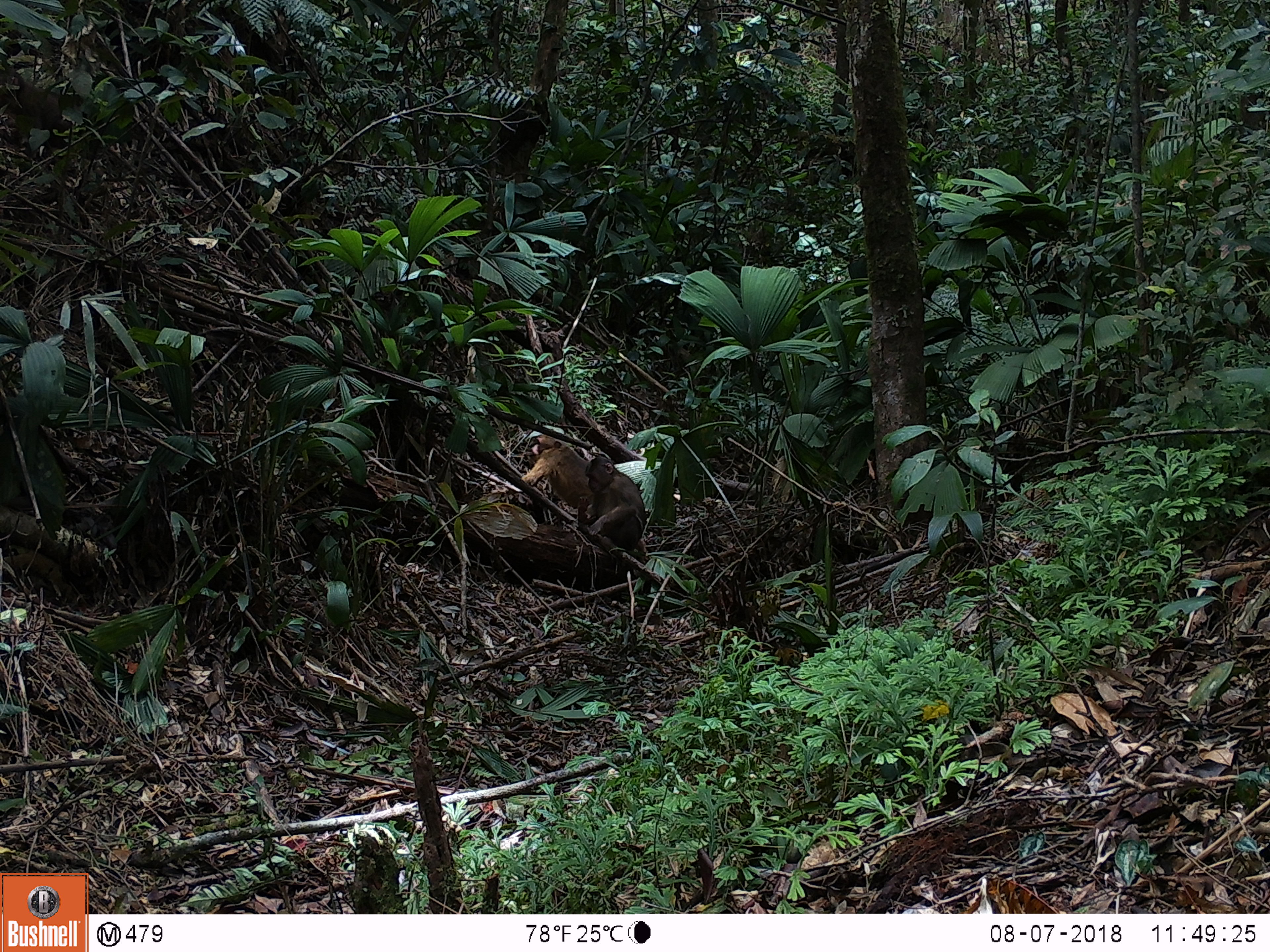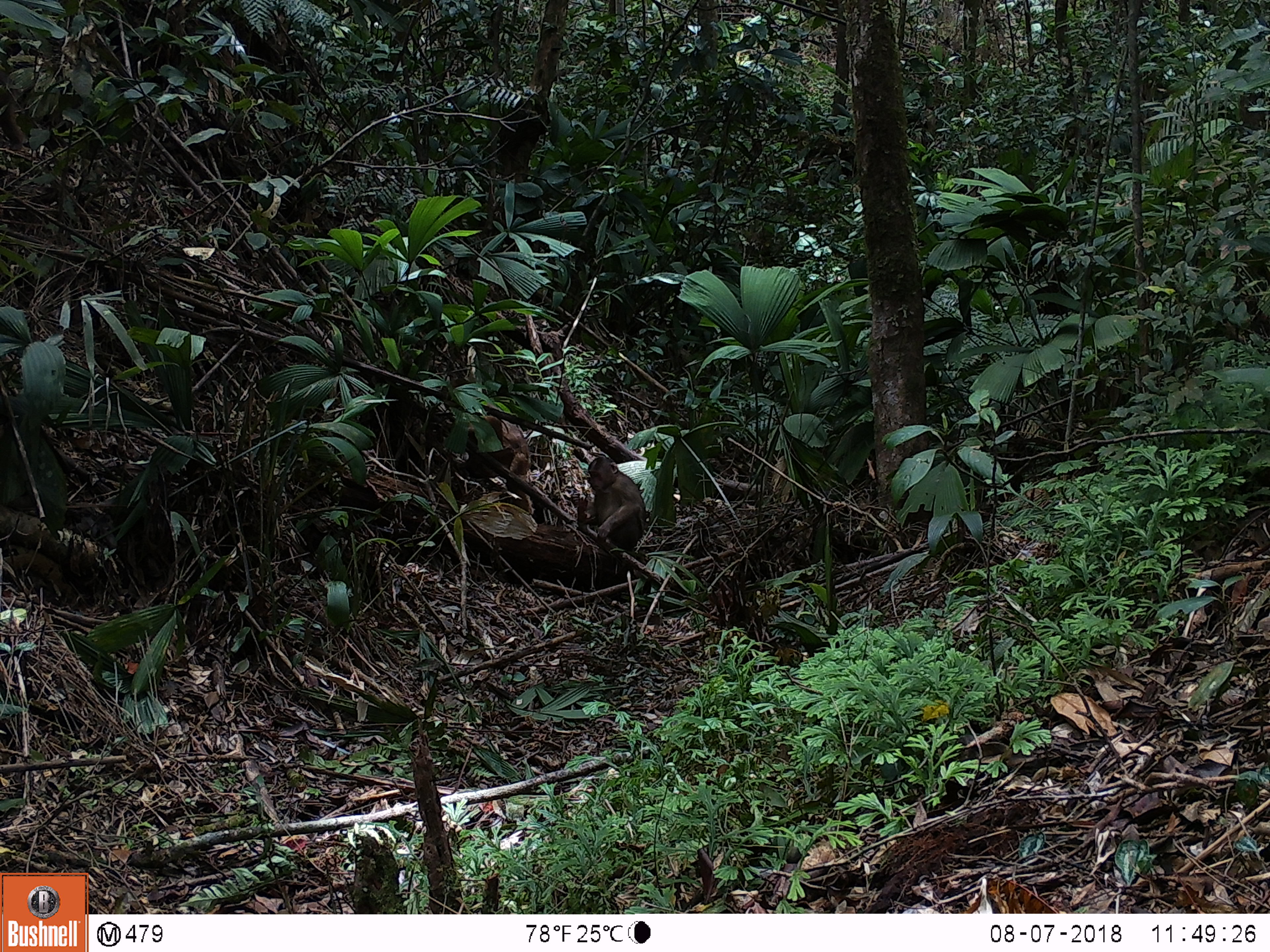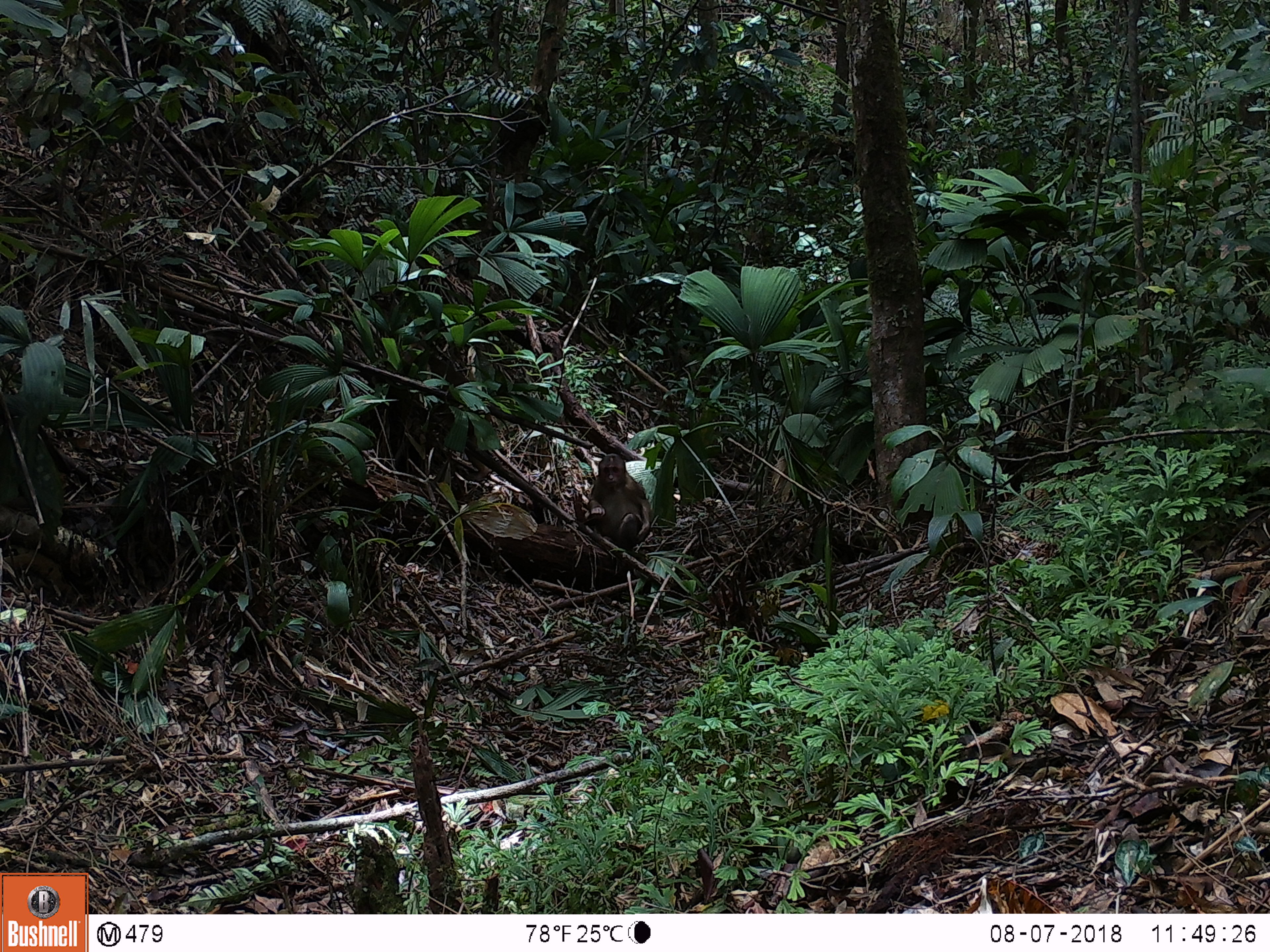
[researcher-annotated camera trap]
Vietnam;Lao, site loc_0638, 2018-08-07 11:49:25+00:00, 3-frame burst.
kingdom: Animalia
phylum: Chordata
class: Mammalia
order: Primates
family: Cercopithecidae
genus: Macaca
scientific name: Macaca arctoides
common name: stump-tailed macaque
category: stump tailed macaque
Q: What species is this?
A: Stump tailed macaque (stump-tailed macaque) (Macaca arctoides).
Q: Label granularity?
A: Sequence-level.